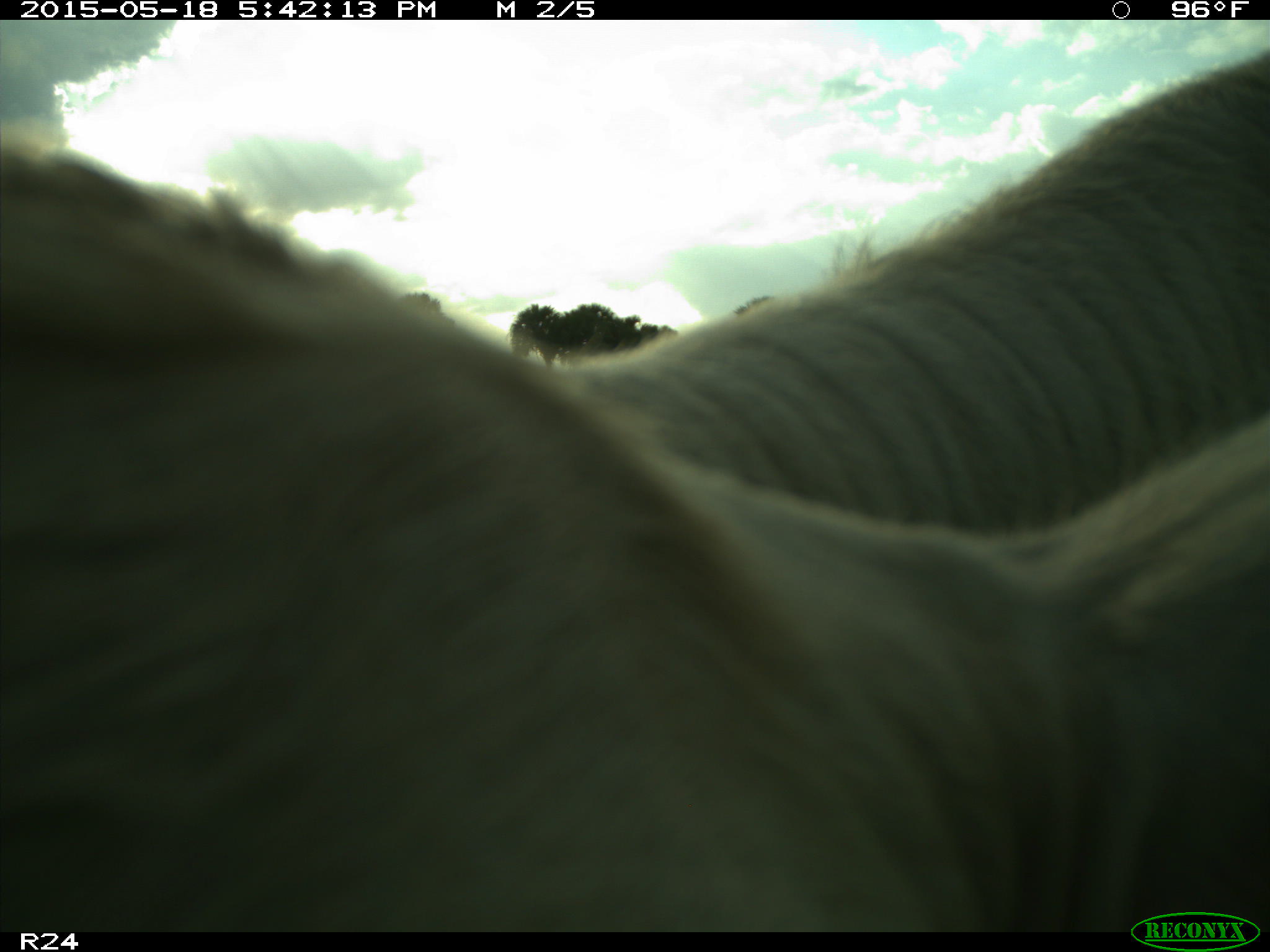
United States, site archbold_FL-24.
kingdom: Animalia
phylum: Chordata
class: Mammalia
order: Artiodactyla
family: Bovidae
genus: Bos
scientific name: Bos taurus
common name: domestic cow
Bos taurus (domestic cow).